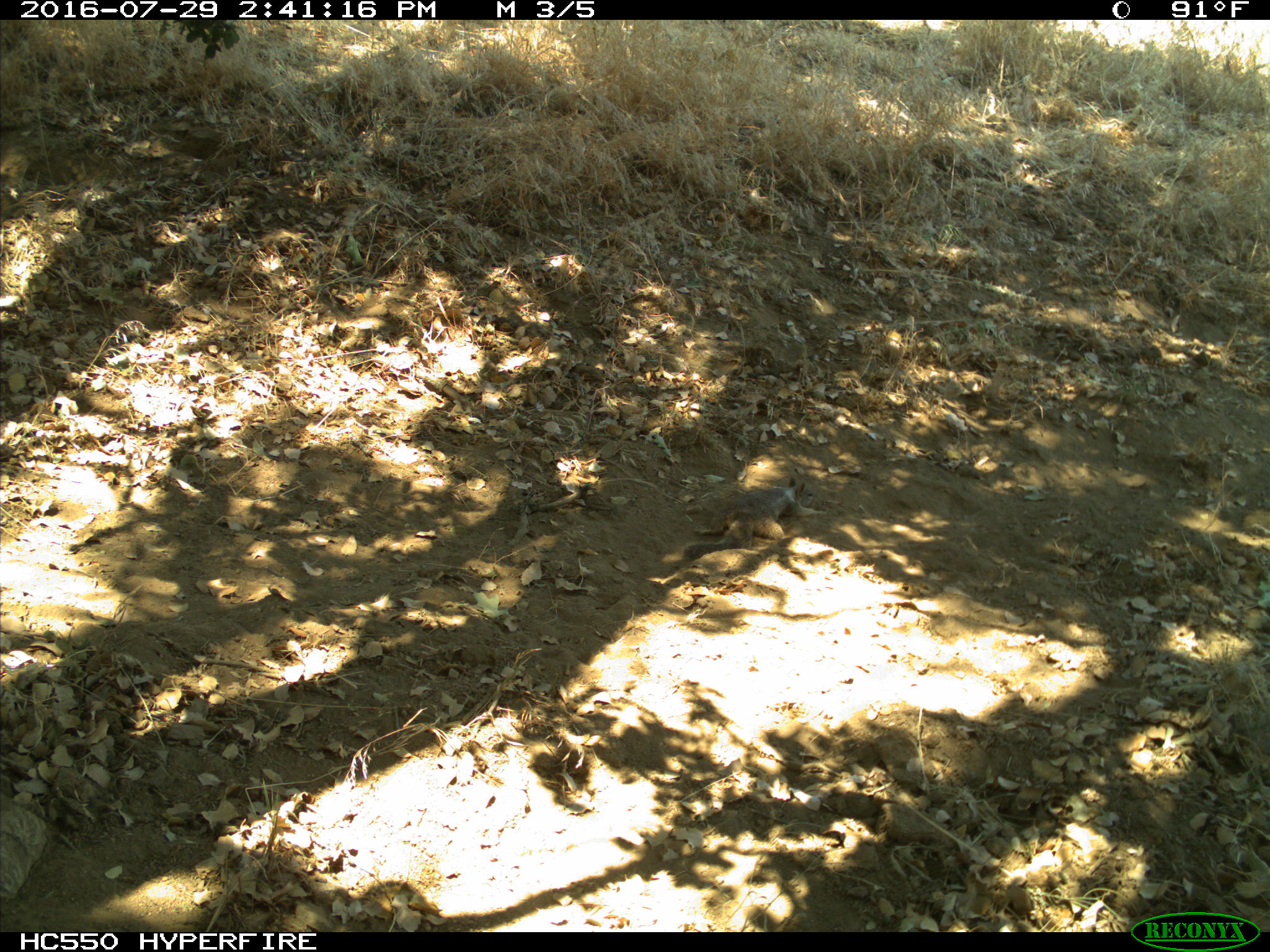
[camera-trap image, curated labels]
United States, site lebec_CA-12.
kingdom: Animalia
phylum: Chordata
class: Mammalia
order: Rodentia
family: Sciuridae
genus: Otospermophilus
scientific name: Otospermophilus beecheyi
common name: california ground squirrel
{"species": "Otospermophilus beecheyi (california ground squirrel)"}